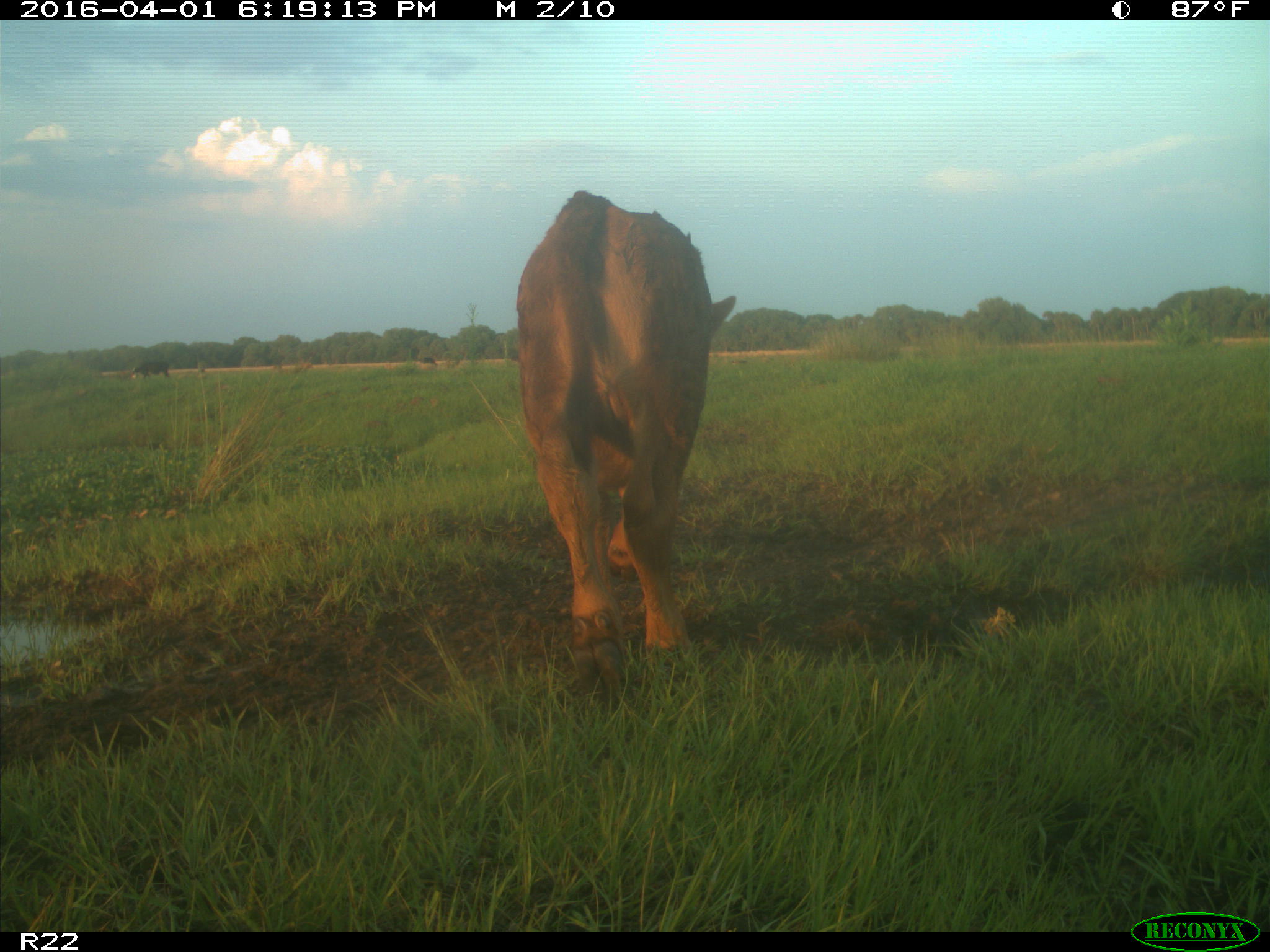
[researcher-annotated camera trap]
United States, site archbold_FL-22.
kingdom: Animalia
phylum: Chordata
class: Mammalia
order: Artiodactyla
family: Bovidae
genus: Bos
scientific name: Bos taurus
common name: domestic cow